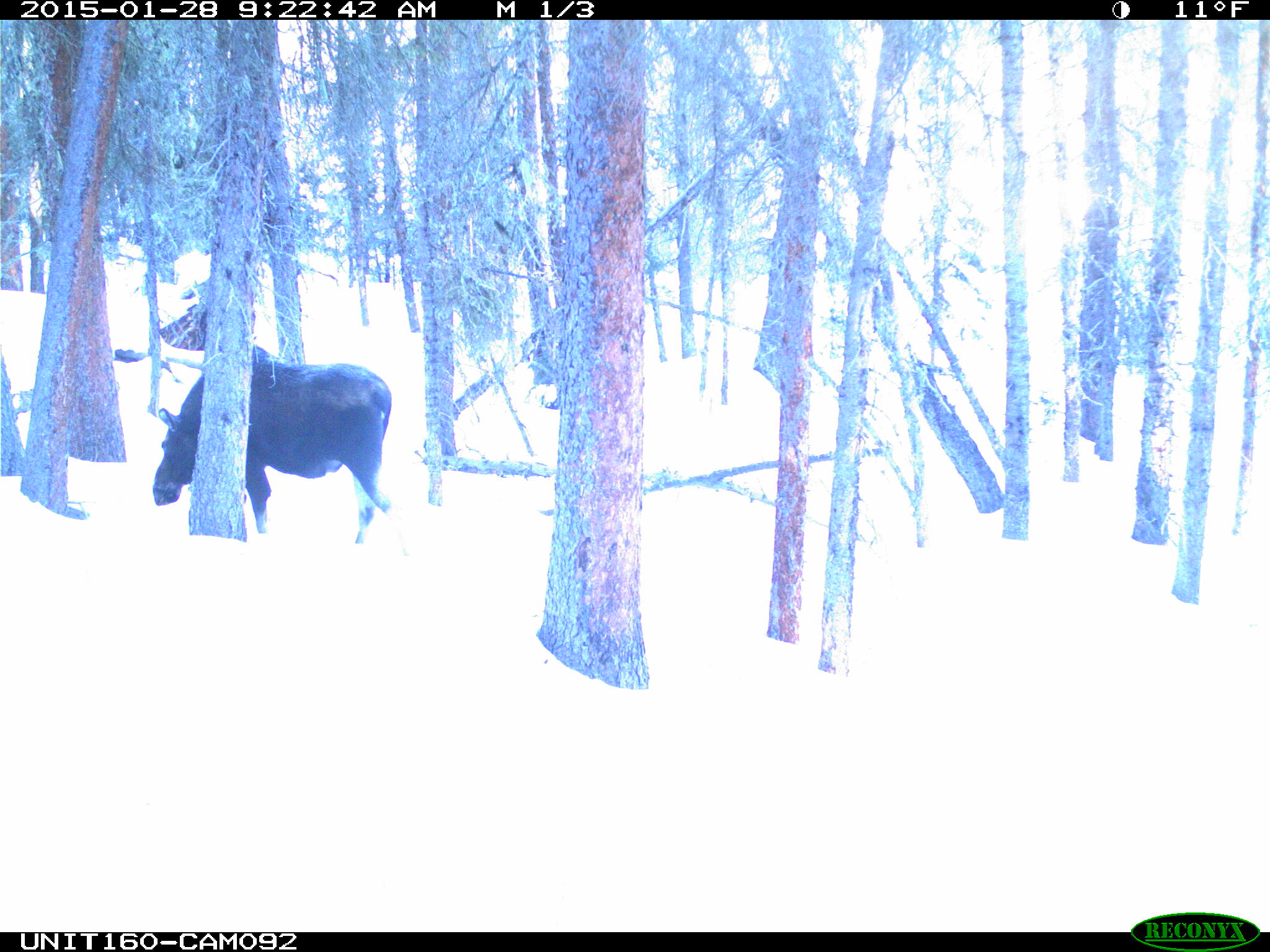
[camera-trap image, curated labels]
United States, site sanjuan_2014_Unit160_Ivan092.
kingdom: Animalia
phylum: Chordata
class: Mammalia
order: Artiodactyla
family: Cervidae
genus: Alces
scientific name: Alces alces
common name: moose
Alces alces (moose).